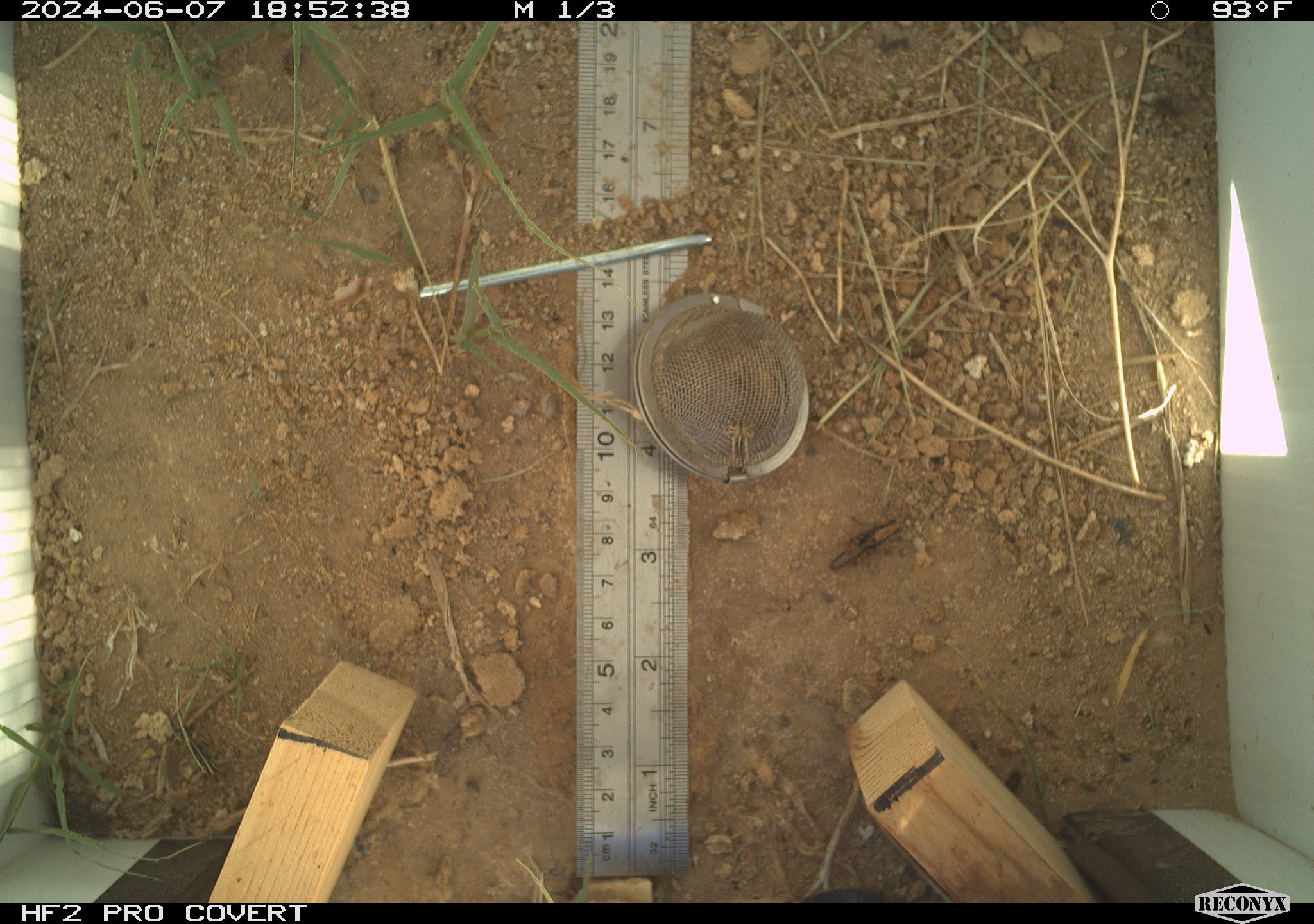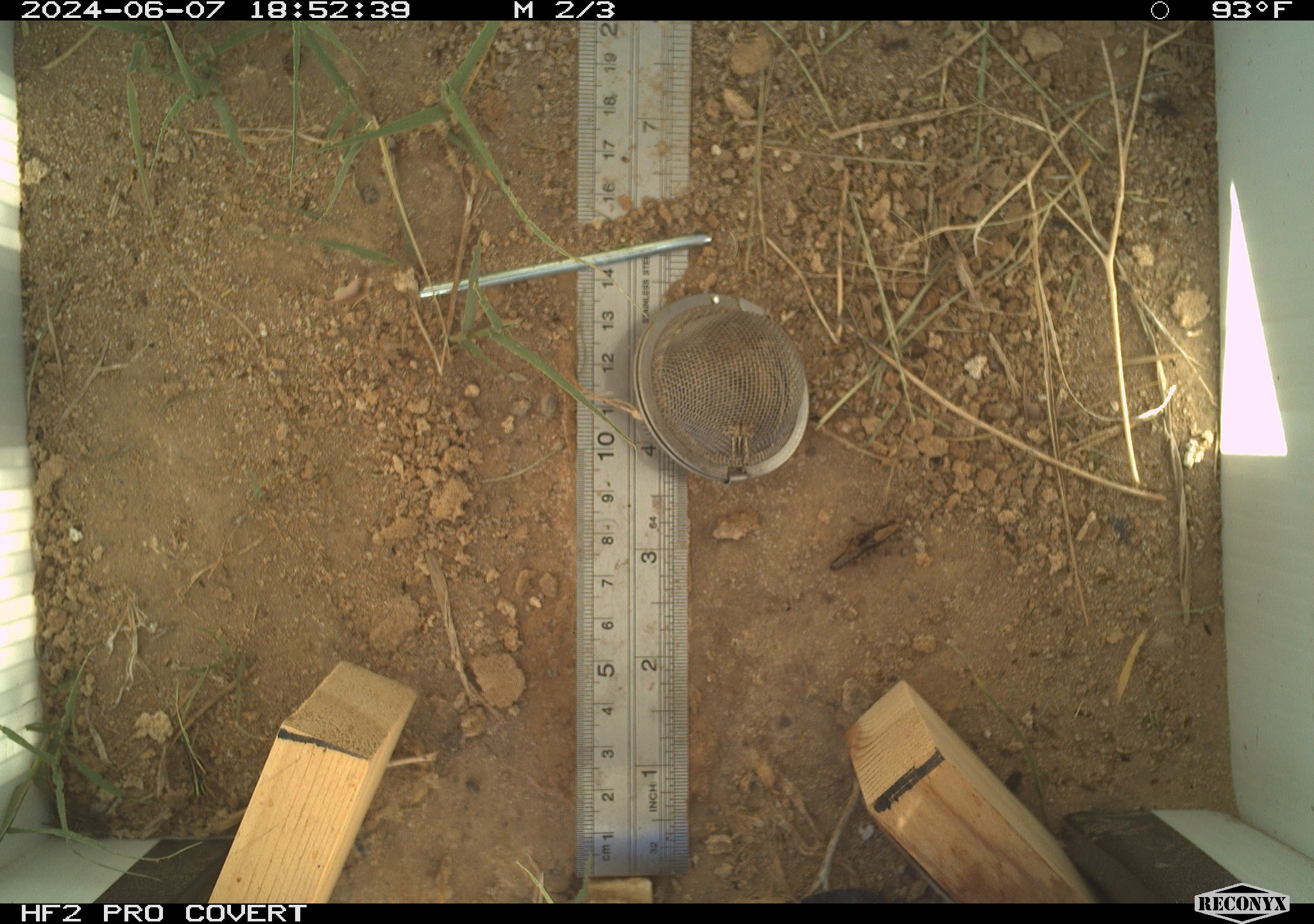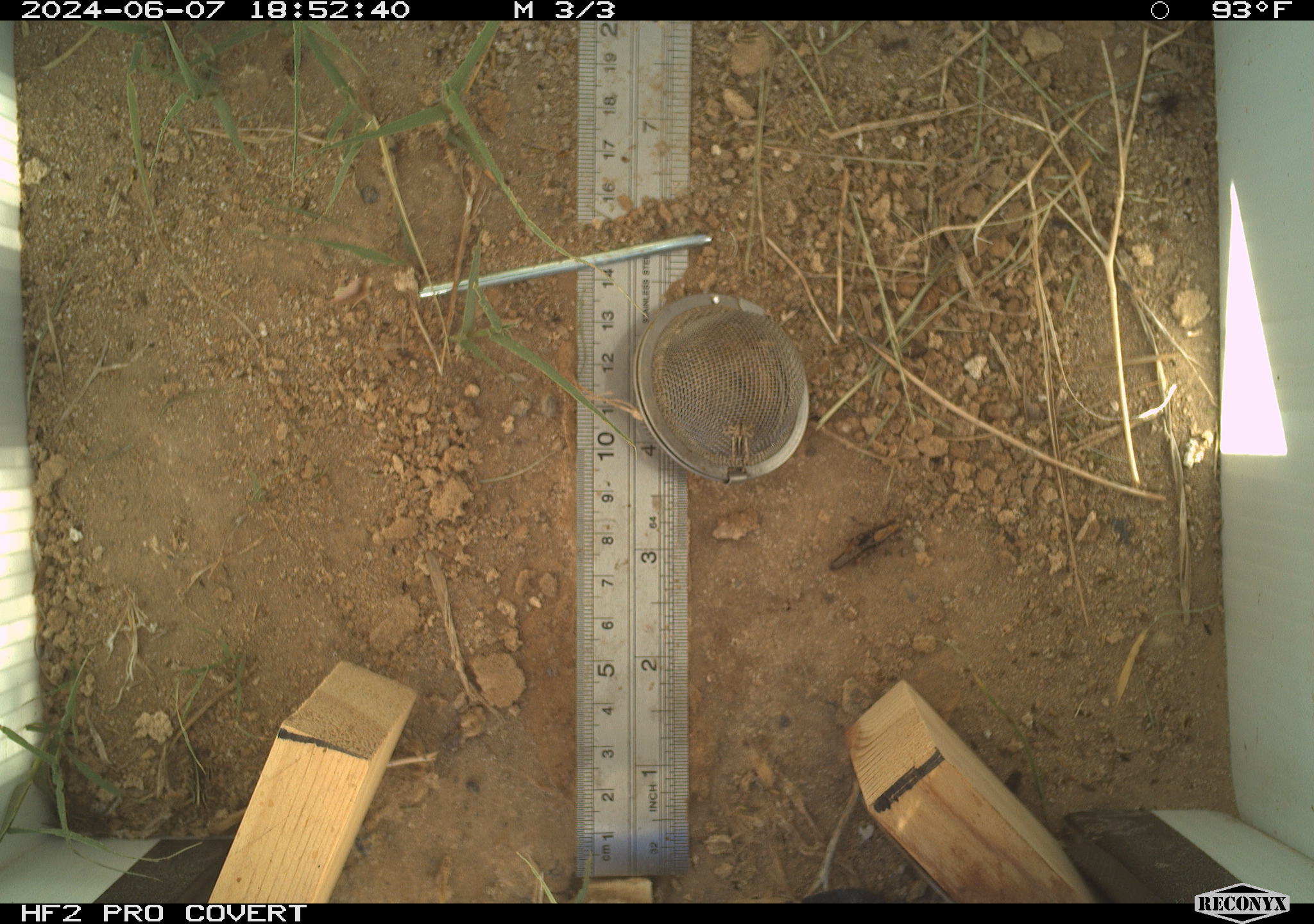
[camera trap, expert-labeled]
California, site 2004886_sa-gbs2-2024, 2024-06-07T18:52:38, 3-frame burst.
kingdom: Animalia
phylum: Arthropoda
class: Insecta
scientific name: Insecta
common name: insect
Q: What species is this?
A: Insect (Insecta).